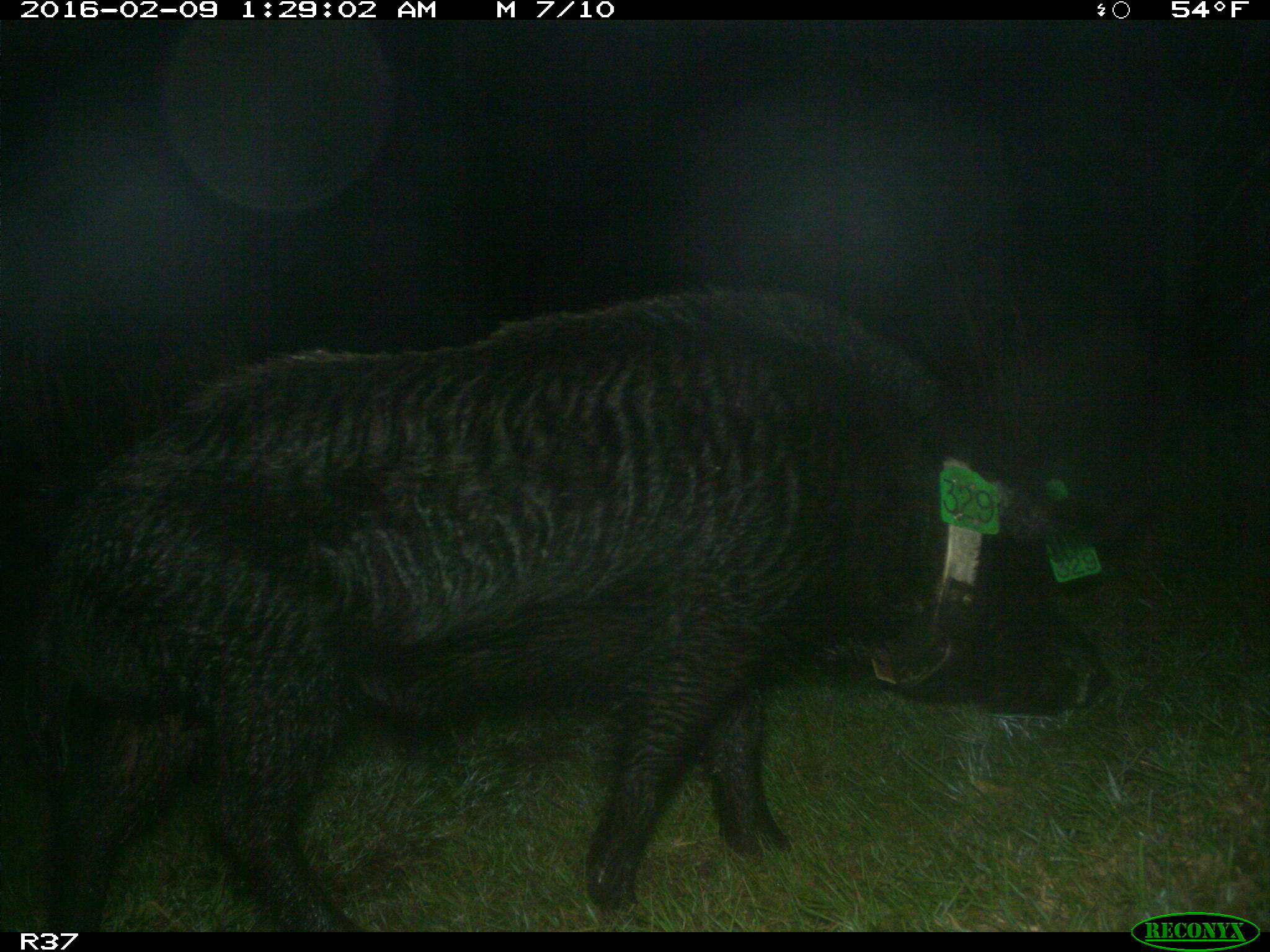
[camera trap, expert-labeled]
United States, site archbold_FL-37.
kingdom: Animalia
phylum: Chordata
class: Mammalia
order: Artiodactyla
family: Suidae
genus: Sus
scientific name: Sus scrofa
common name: wild boar